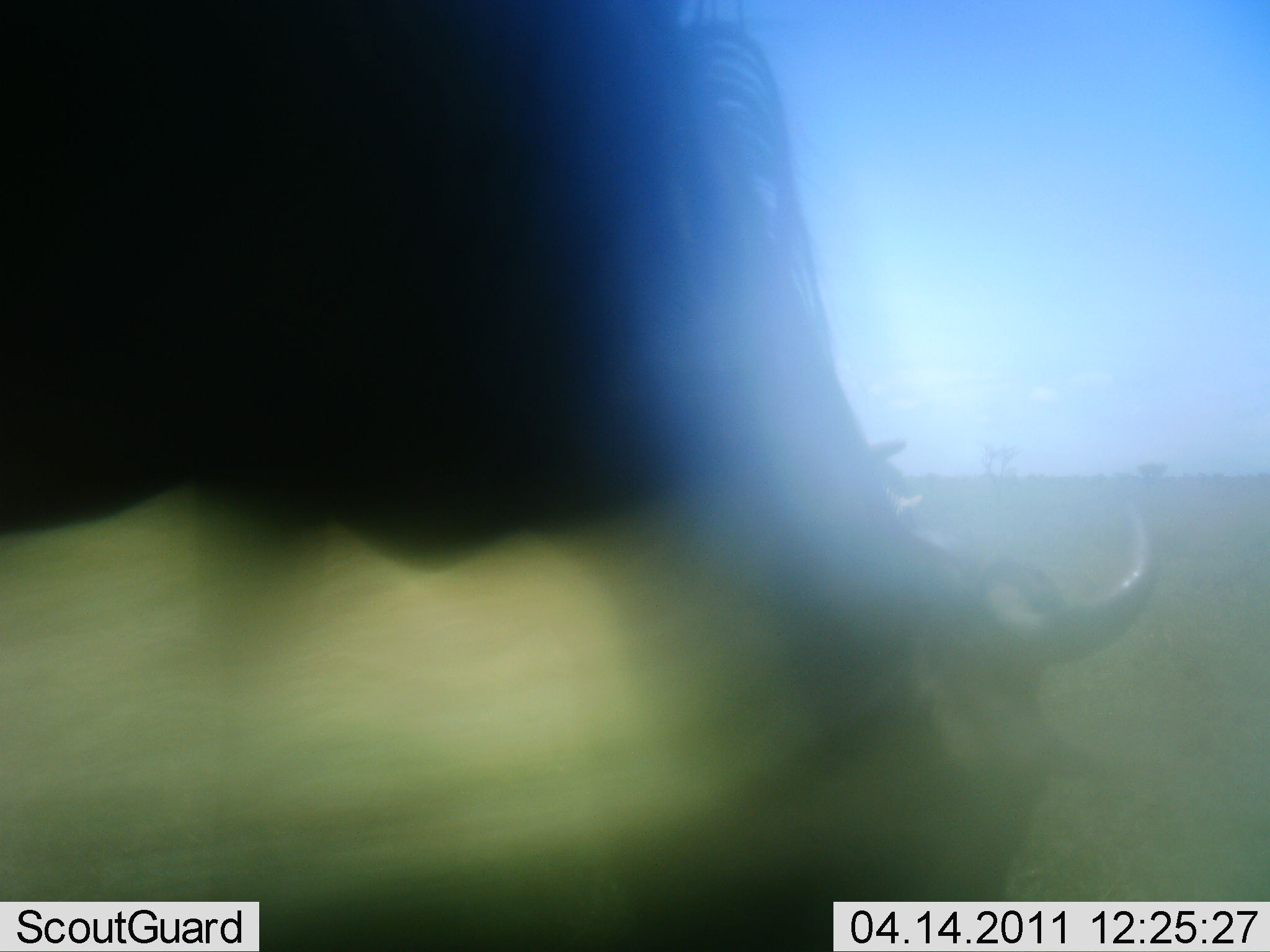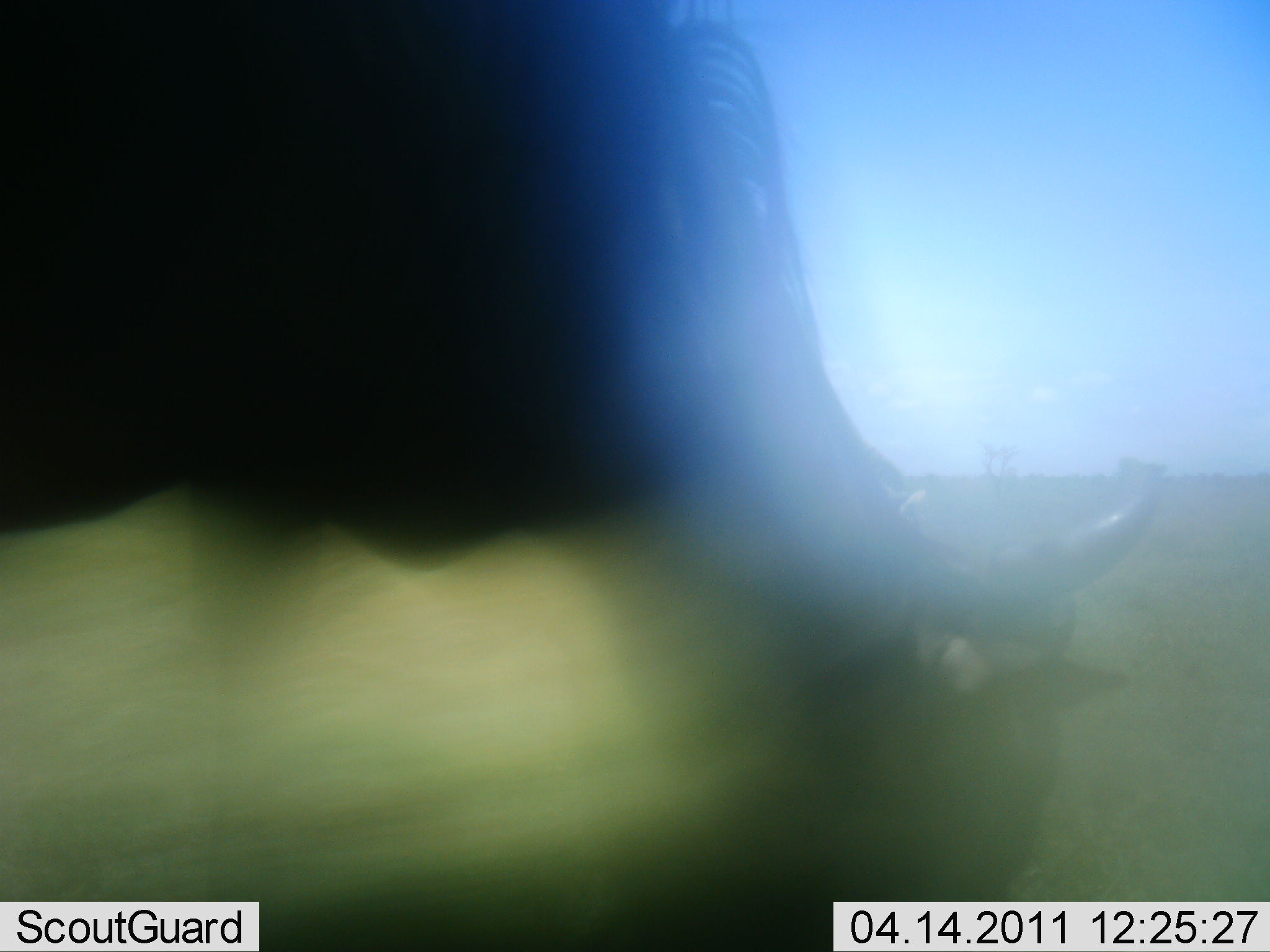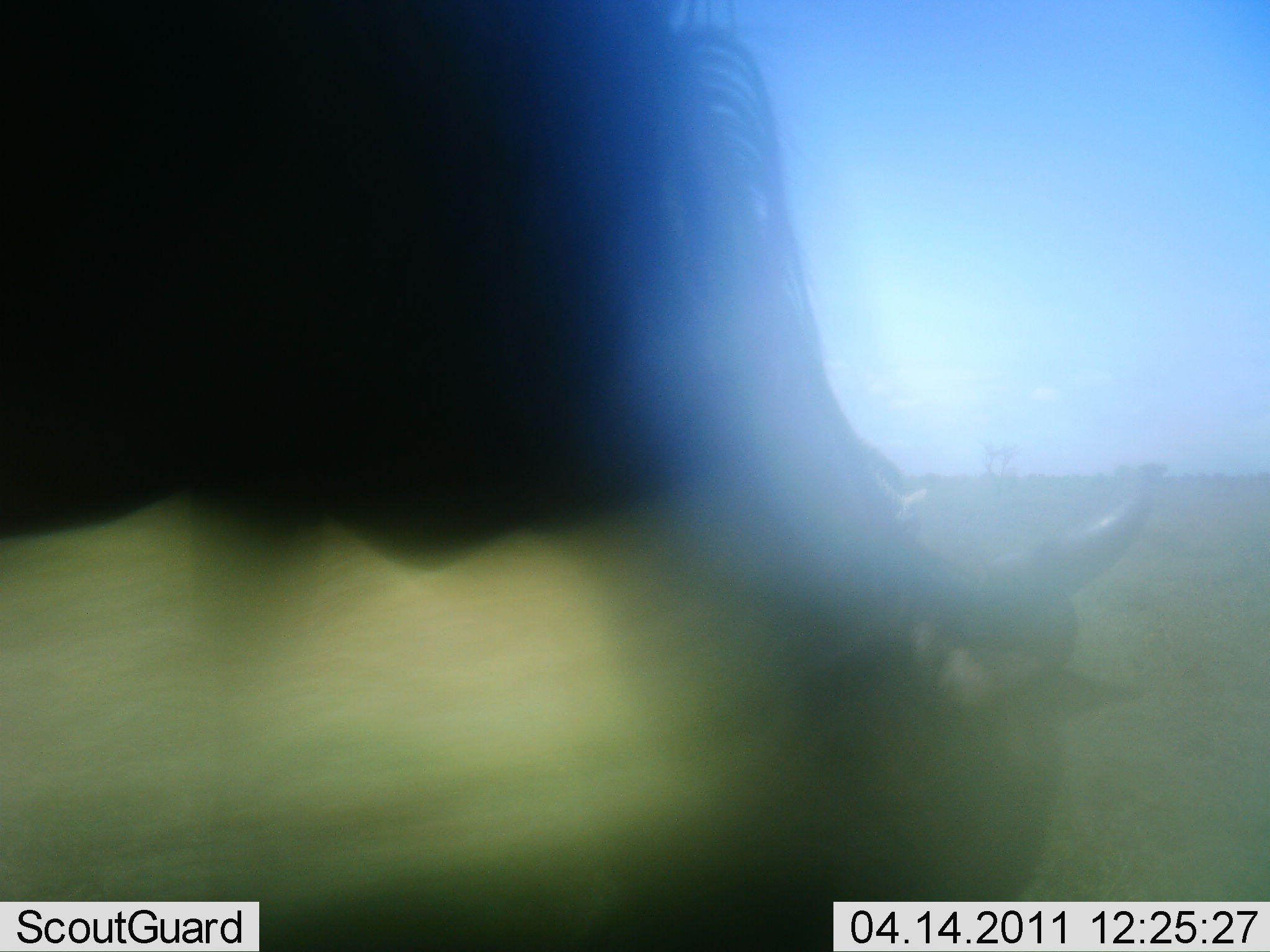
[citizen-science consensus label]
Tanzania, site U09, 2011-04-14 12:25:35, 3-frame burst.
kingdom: Animalia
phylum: Chordata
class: Mammalia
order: Artiodactyla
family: Bovidae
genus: Connochaetes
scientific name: Connochaetes taurinus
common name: blue wildebeest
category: wildebeest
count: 1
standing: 10%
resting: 0%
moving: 10%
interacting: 0%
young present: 0%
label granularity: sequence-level